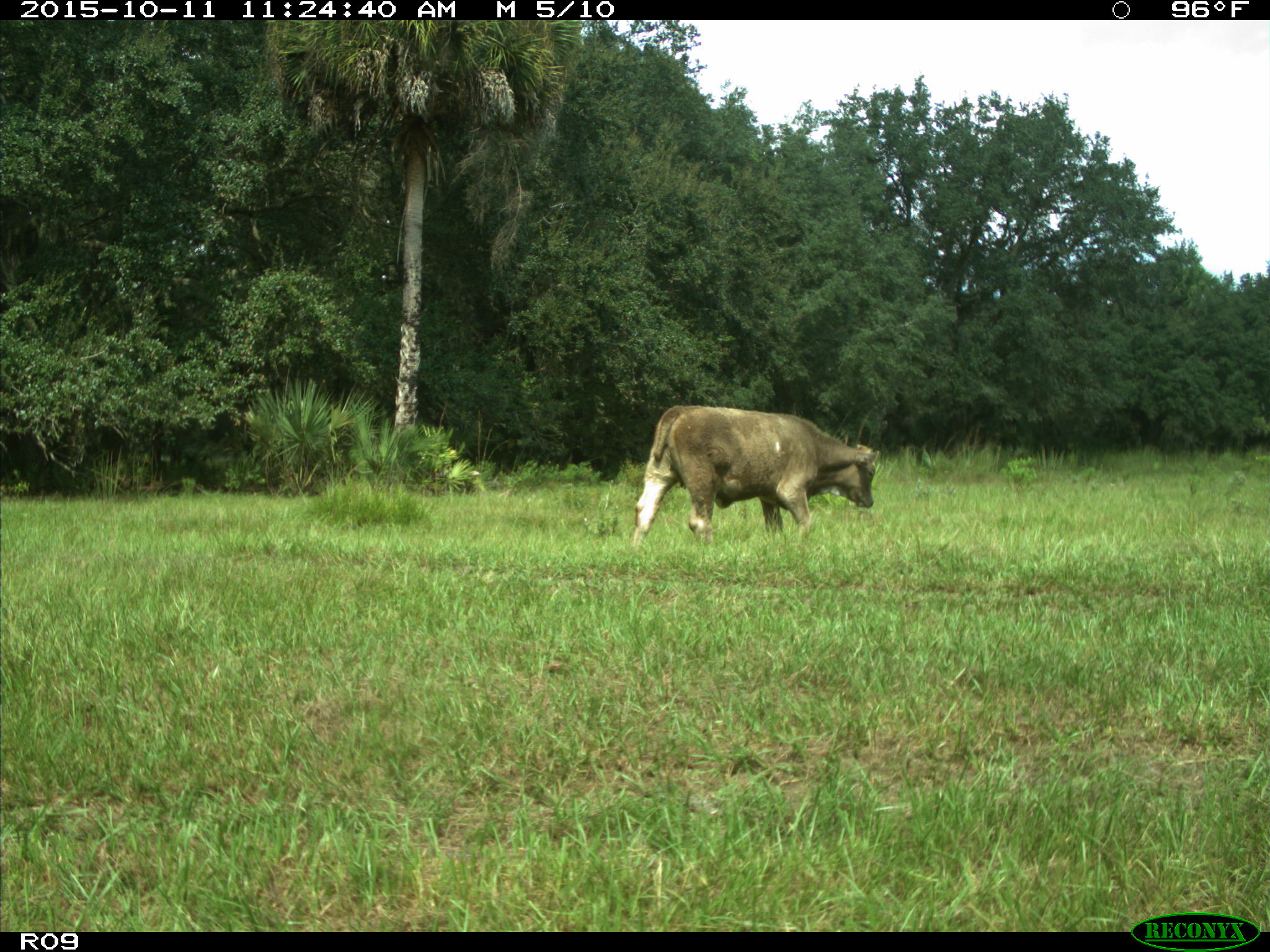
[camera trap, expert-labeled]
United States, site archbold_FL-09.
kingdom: Animalia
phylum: Chordata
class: Mammalia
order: Artiodactyla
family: Bovidae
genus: Bos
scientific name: Bos taurus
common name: domestic cow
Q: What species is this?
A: Bos taurus (domestic cow).